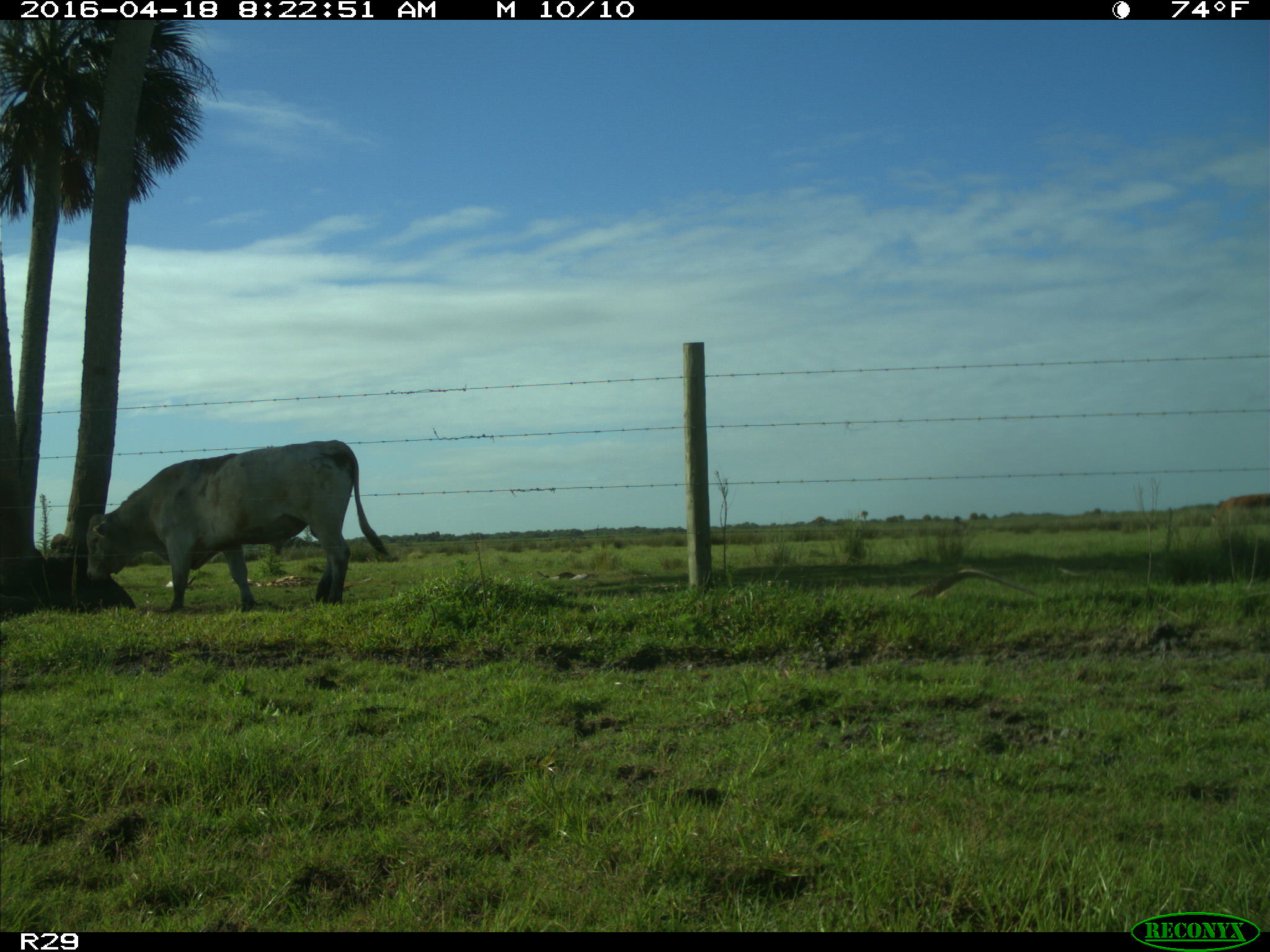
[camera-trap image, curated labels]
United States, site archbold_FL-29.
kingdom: Animalia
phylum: Chordata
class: Mammalia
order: Artiodactyla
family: Bovidae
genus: Bos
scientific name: Bos taurus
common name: domestic cow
Bos taurus (domestic cow).